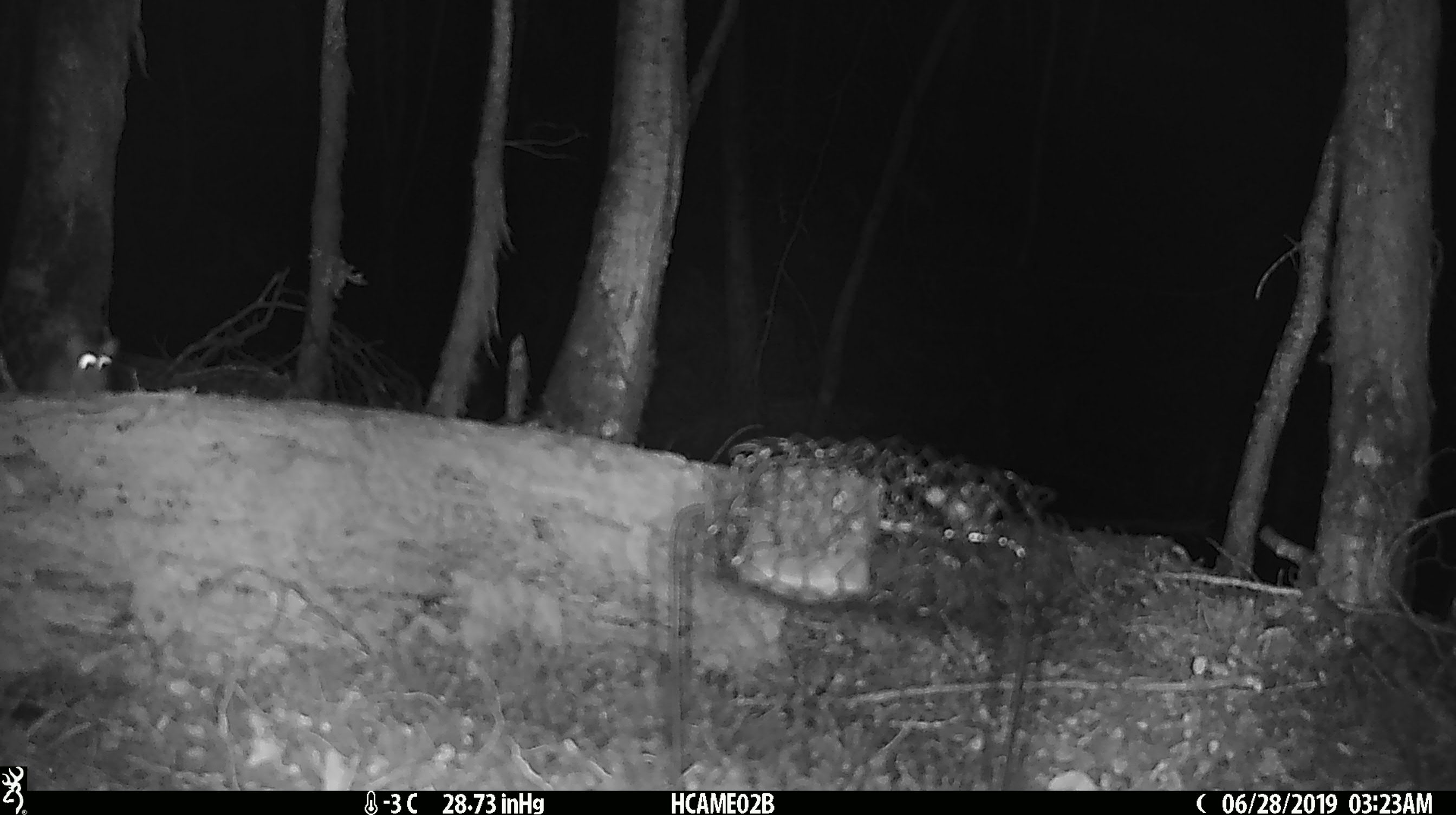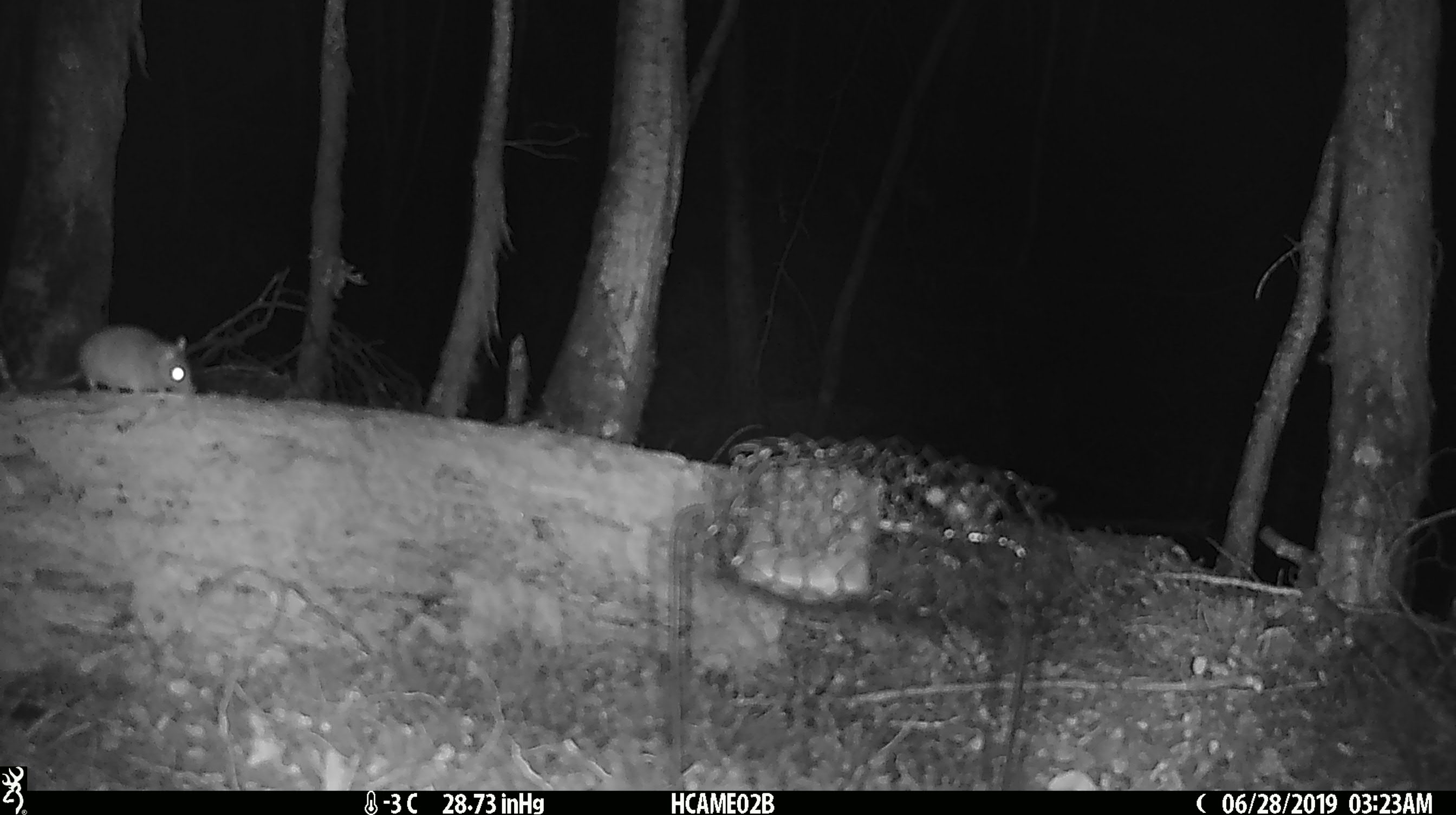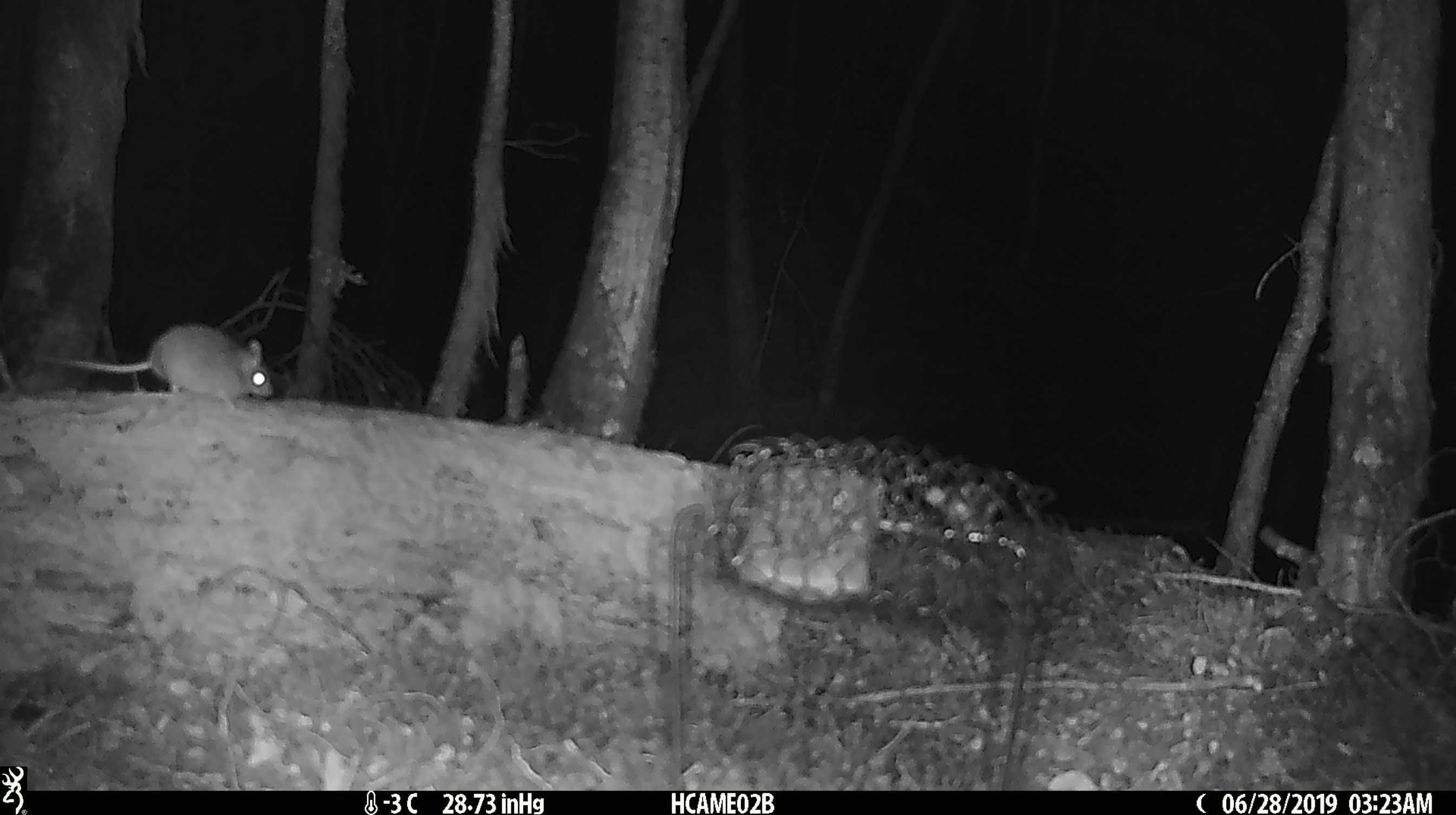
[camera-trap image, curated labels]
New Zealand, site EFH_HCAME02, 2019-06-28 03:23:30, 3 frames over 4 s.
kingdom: Animalia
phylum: Chordata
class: Mammalia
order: Rodentia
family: Muridae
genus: Mus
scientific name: Mus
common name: mouse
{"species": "mouse (Mus)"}